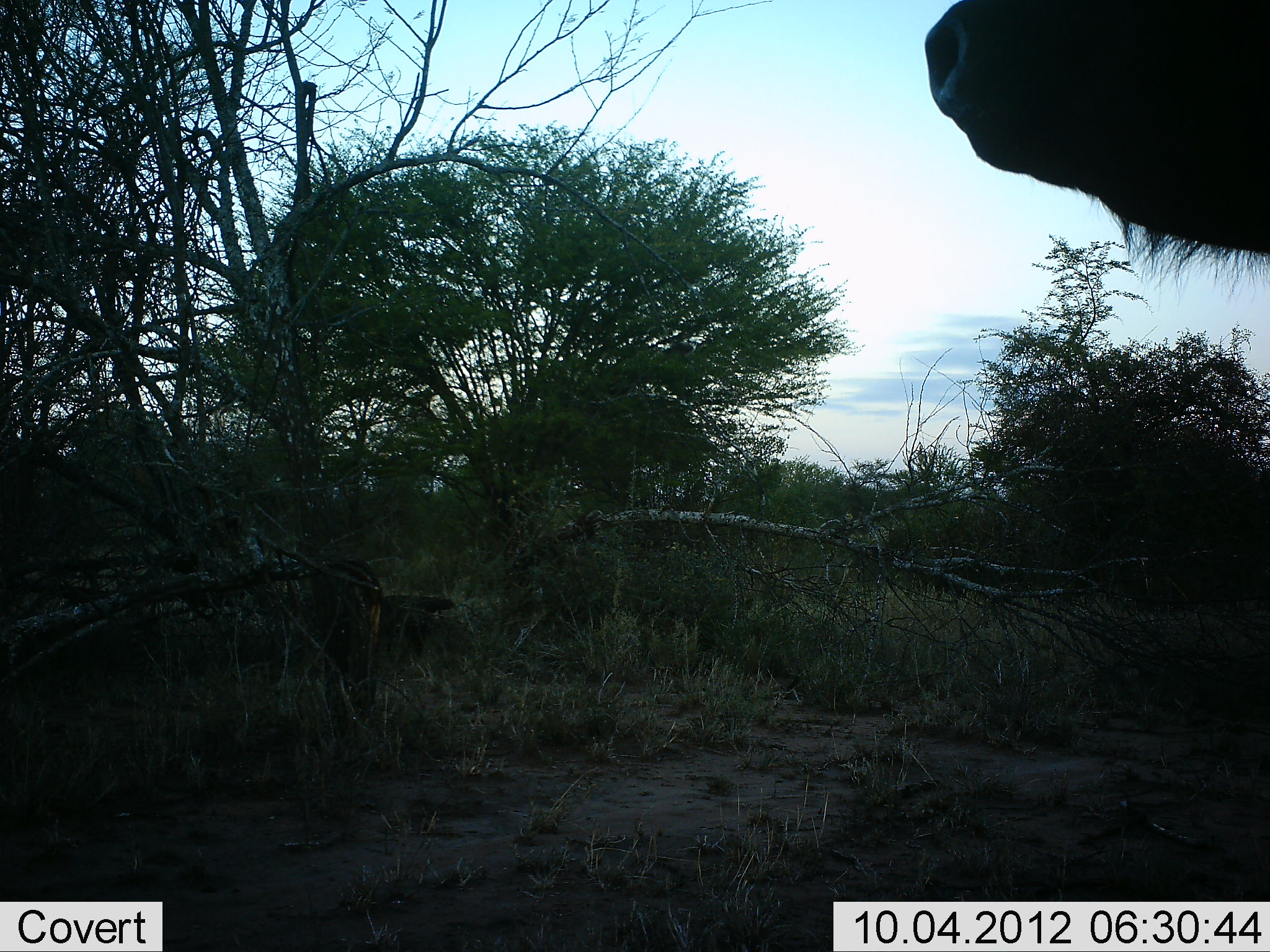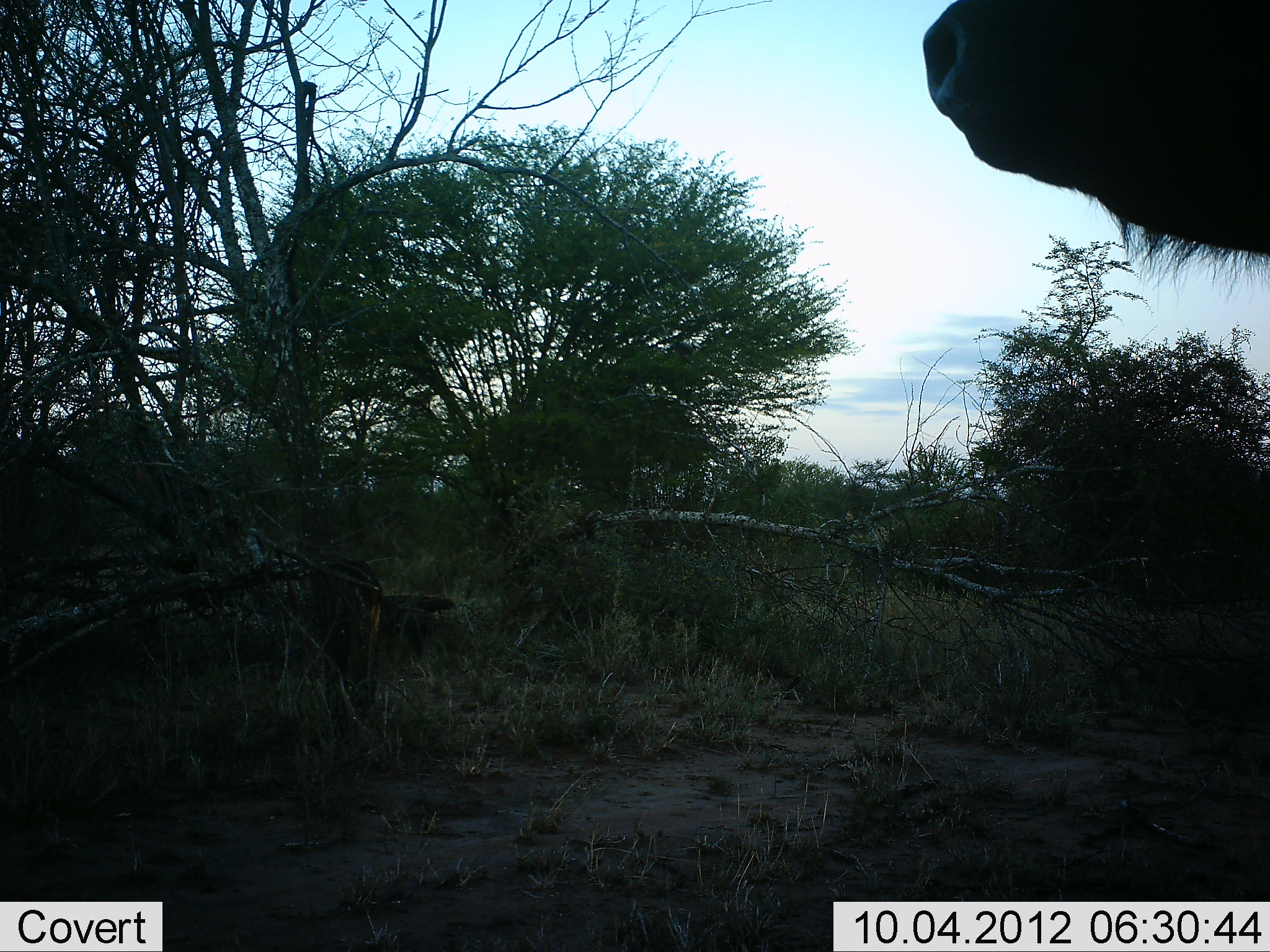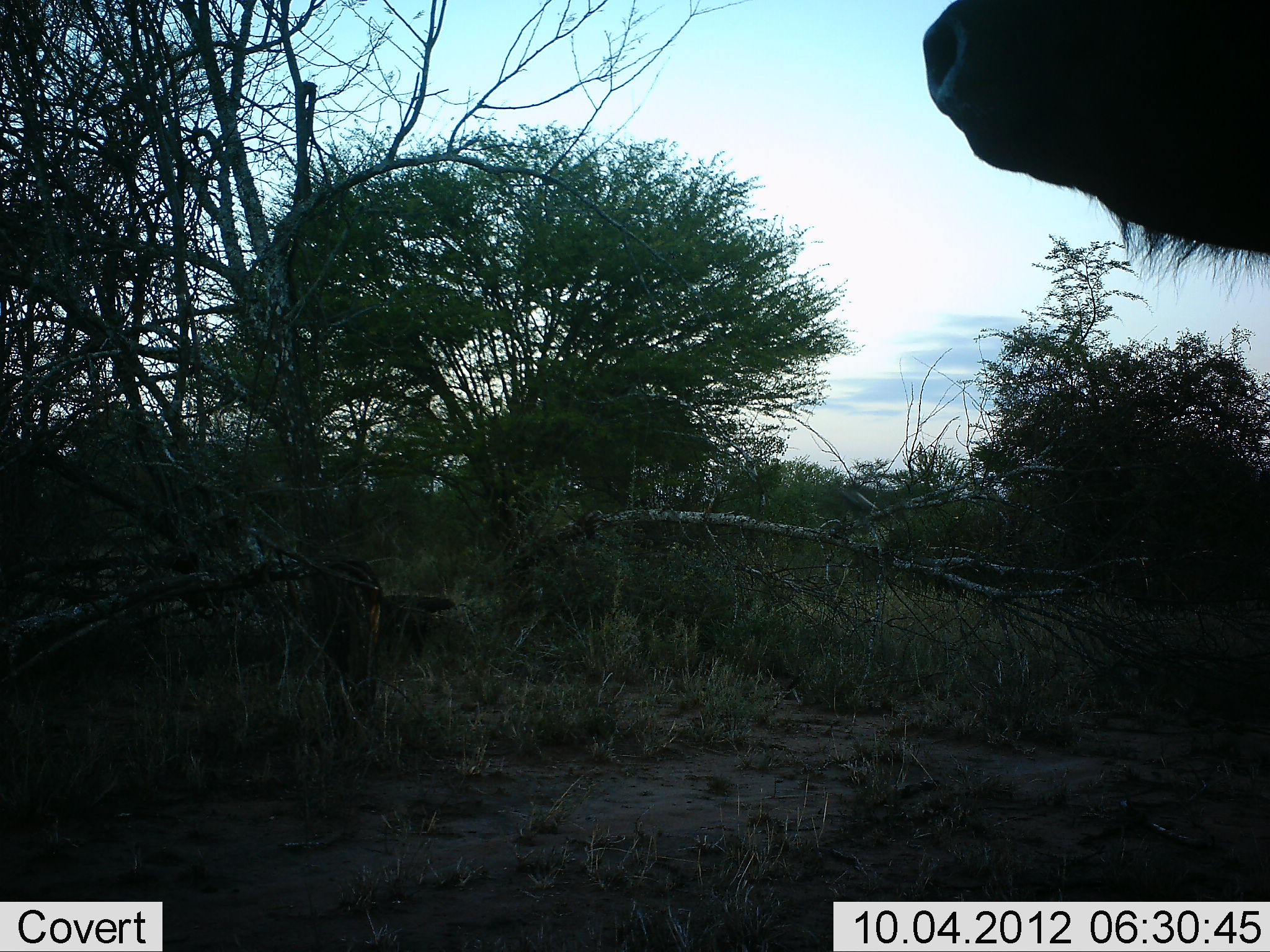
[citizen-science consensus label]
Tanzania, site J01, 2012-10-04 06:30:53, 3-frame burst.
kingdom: Animalia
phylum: Chordata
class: Mammalia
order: Artiodactyla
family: Bovidae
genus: Syncerus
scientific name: Syncerus caffer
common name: cape buffalo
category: buffalo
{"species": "buffalo (cape buffalo) (Syncerus caffer)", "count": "1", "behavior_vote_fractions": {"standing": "100%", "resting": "0%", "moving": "0%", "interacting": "0%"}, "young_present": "0%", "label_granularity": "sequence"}